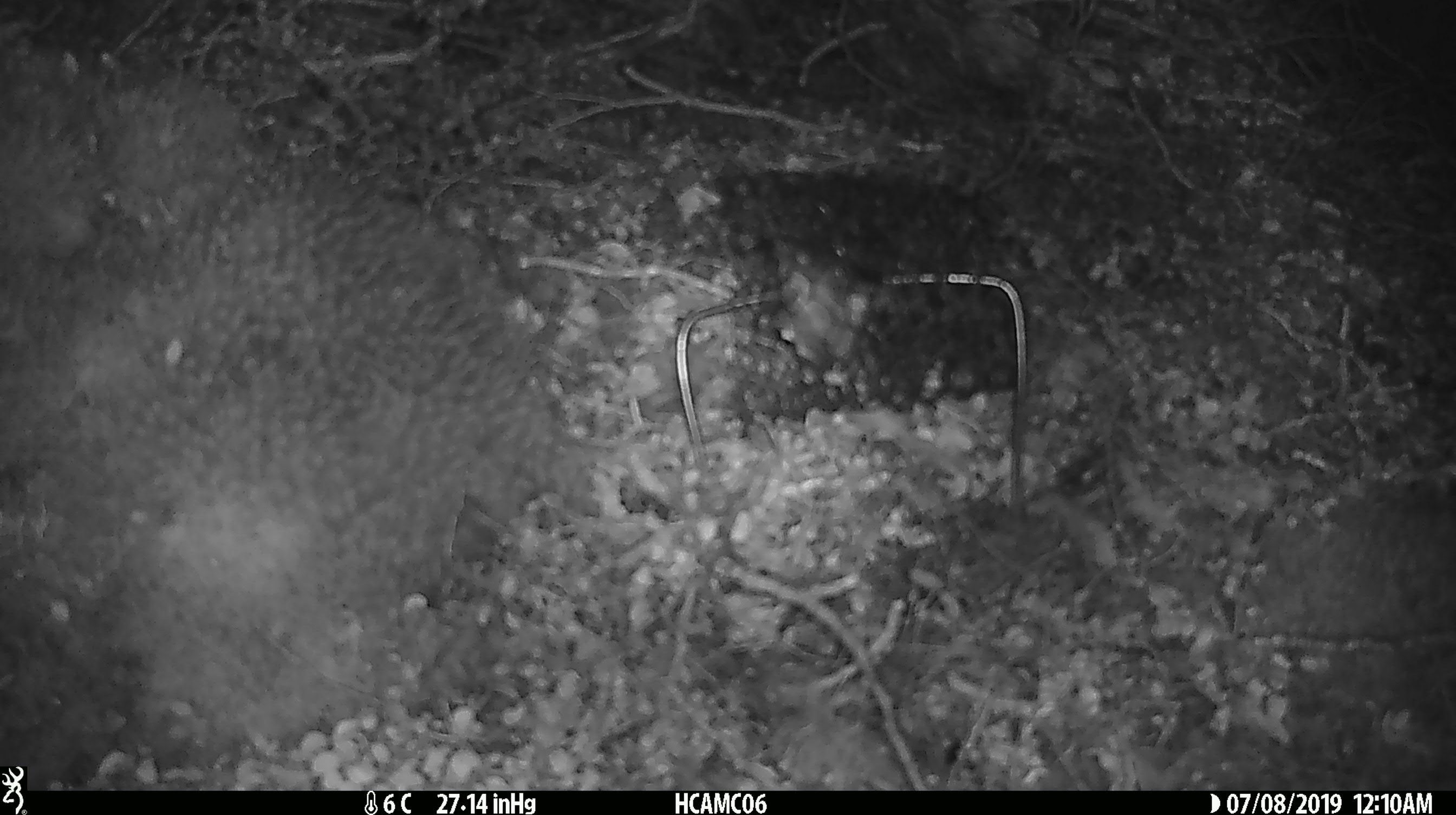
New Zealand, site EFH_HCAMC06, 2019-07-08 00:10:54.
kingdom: Animalia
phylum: Chordata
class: Mammalia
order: Rodentia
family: Muridae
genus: Mus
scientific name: Mus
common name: mouse